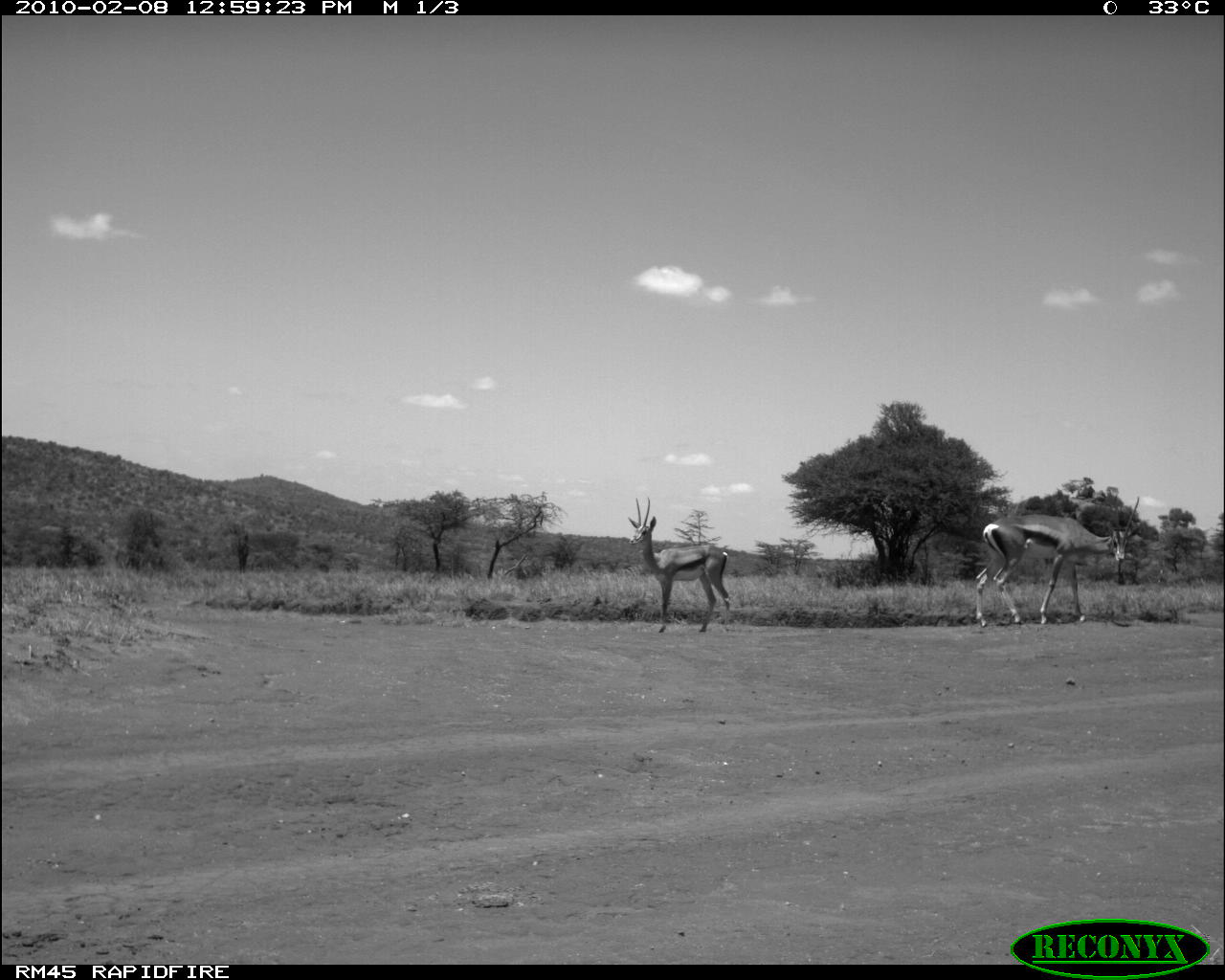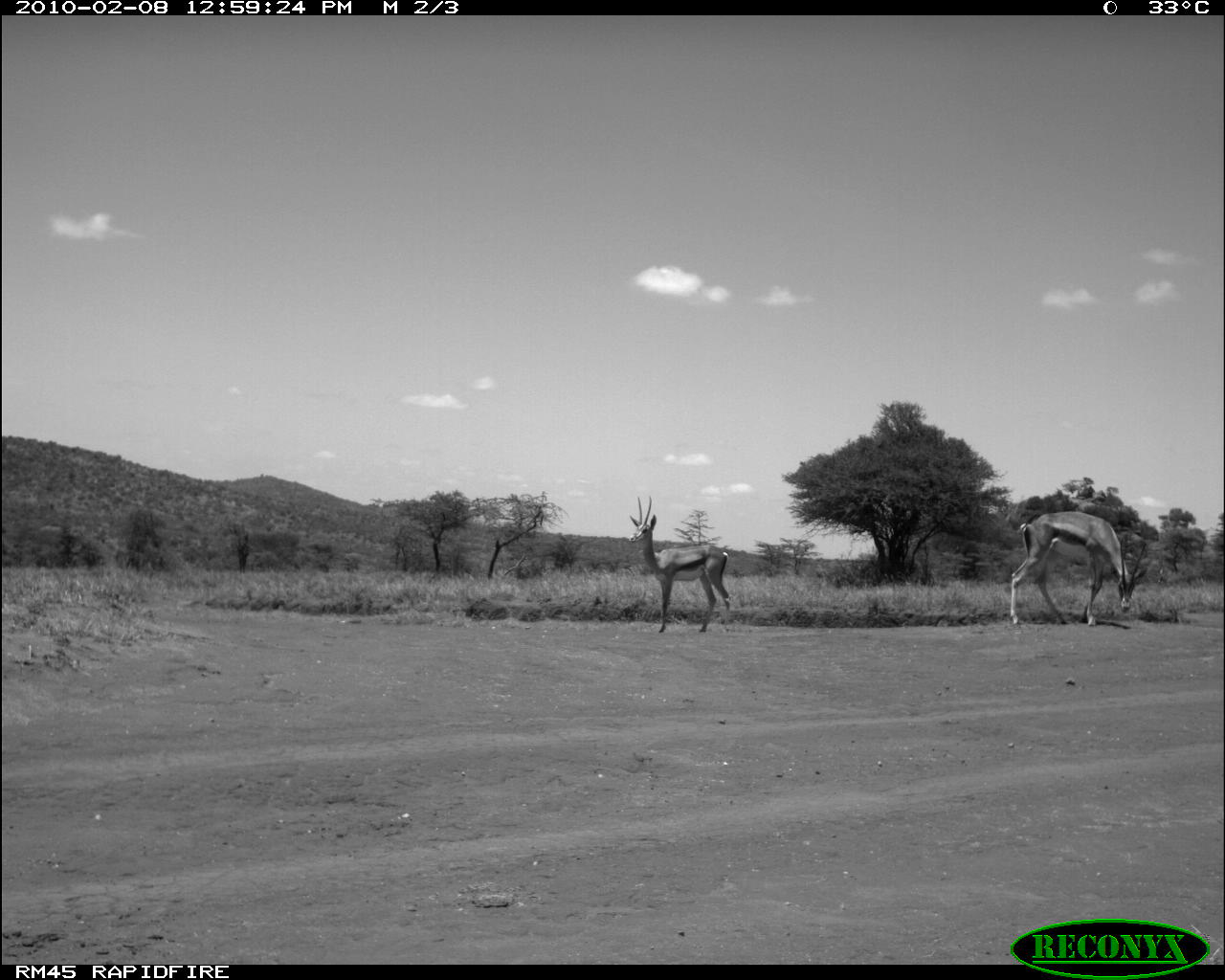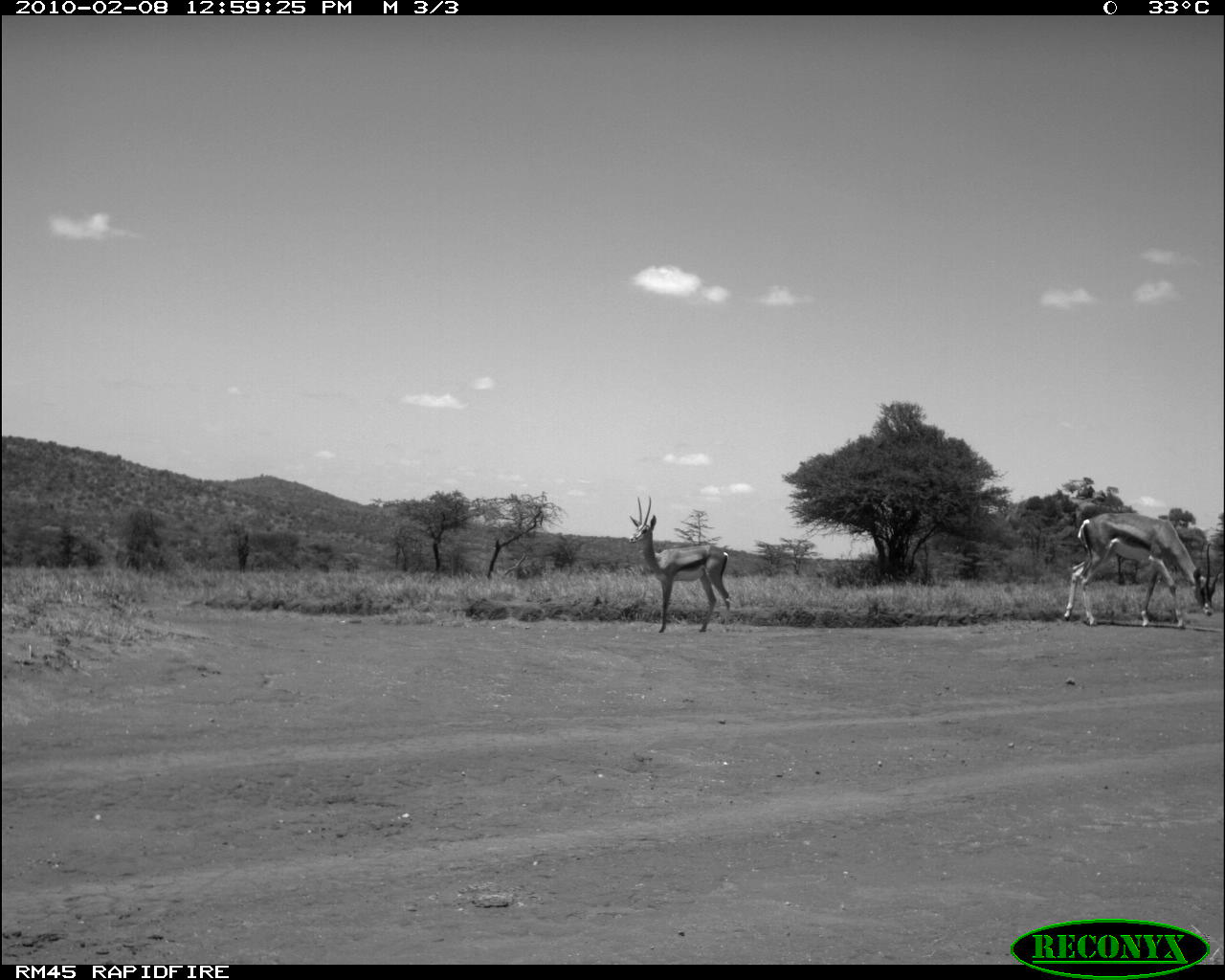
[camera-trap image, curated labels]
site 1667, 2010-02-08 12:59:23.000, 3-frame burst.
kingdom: Animalia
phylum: Chordata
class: Mammalia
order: Artiodactyla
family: Bovidae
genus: Nanger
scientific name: Nanger granti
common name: grant's gazelle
Nanger granti (grant's gazelle), count 2.